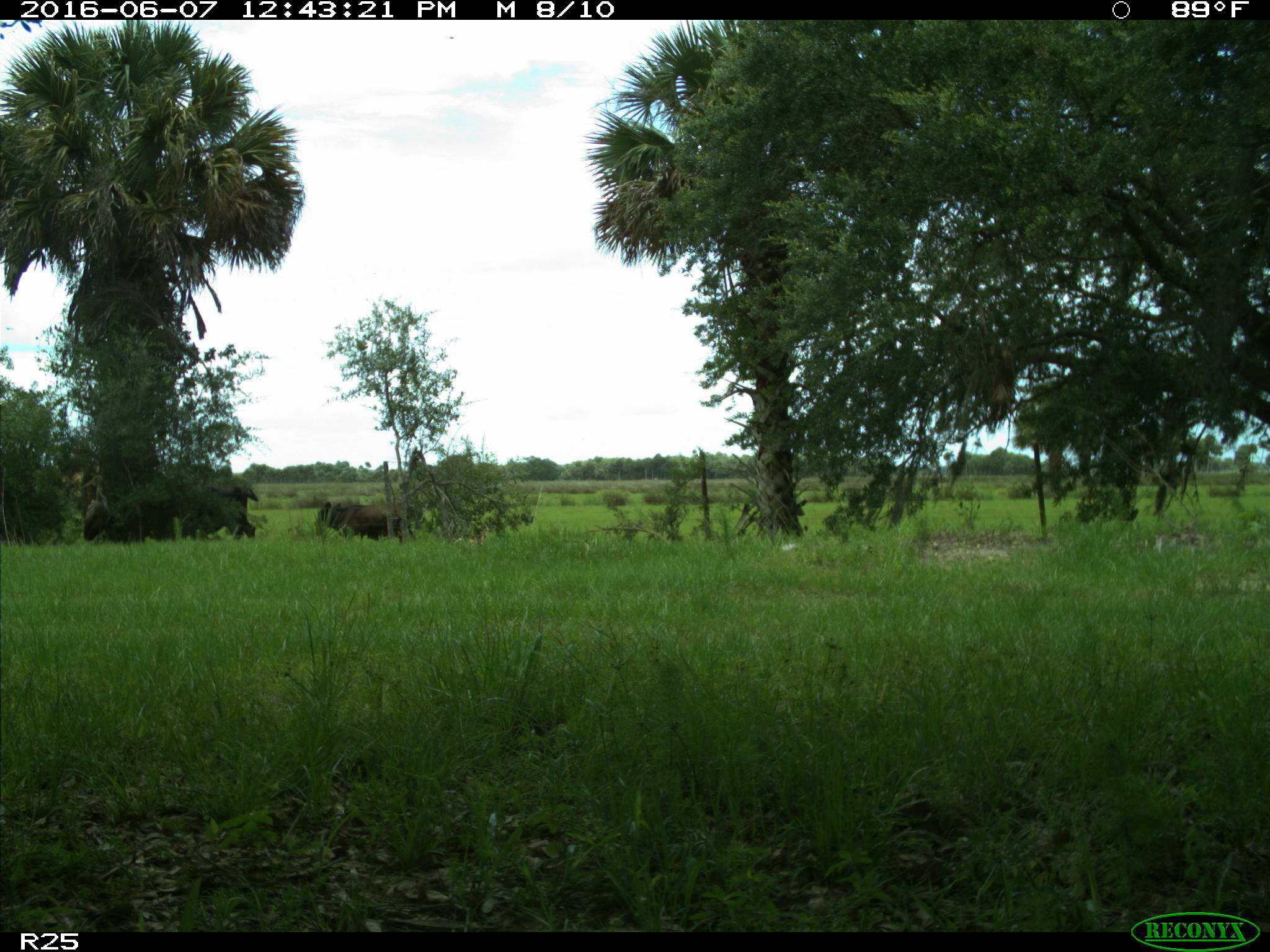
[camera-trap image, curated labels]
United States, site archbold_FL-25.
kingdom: Animalia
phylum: Chordata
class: Mammalia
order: Artiodactyla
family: Bovidae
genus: Bos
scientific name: Bos taurus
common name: domestic cow